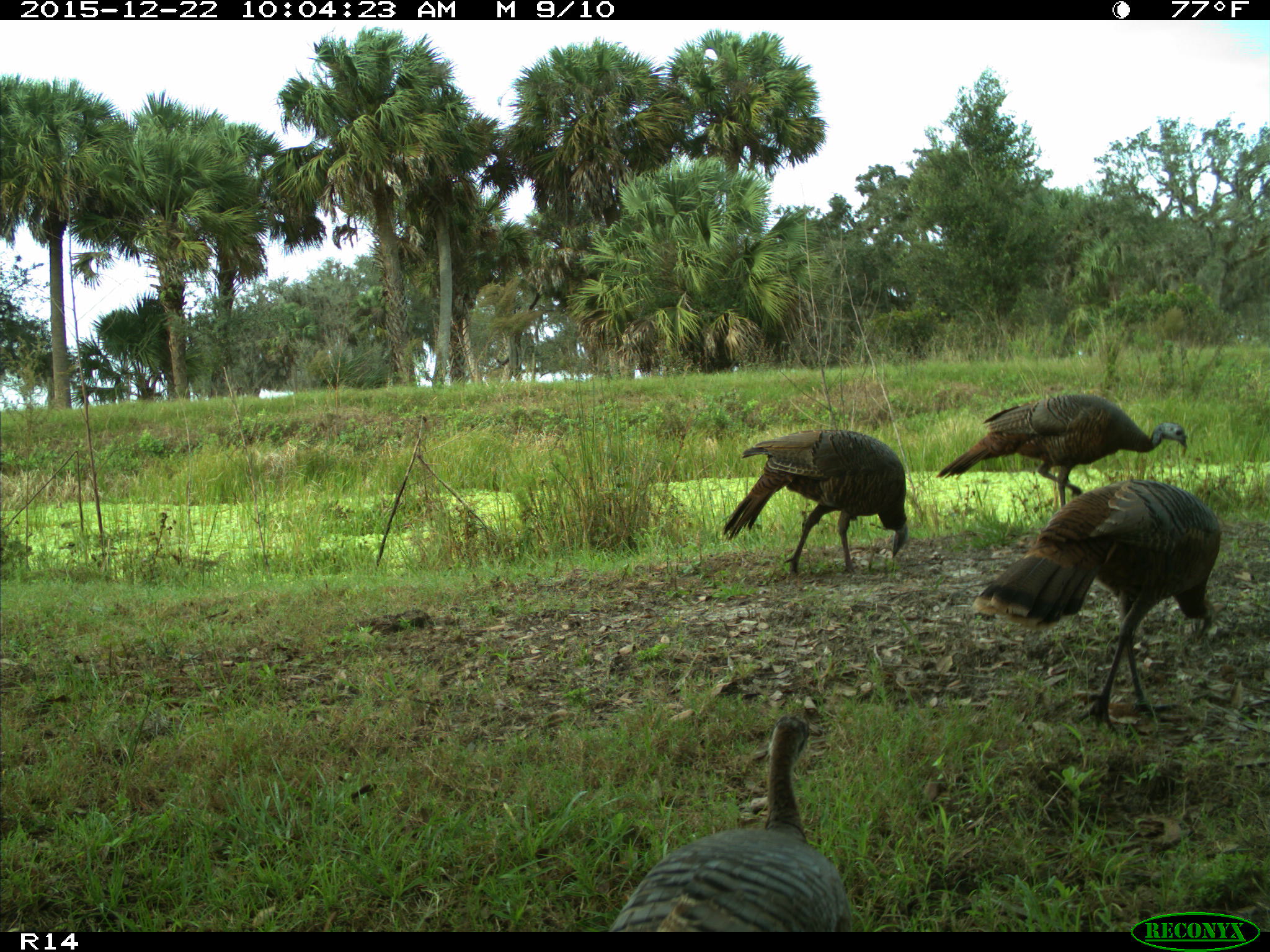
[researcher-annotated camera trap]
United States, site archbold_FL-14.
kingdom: Animalia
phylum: Chordata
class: Aves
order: Galliformes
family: Phasianidae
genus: Meleagris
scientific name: Meleagris gallopavo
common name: wild turkey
Meleagris gallopavo (wild turkey).